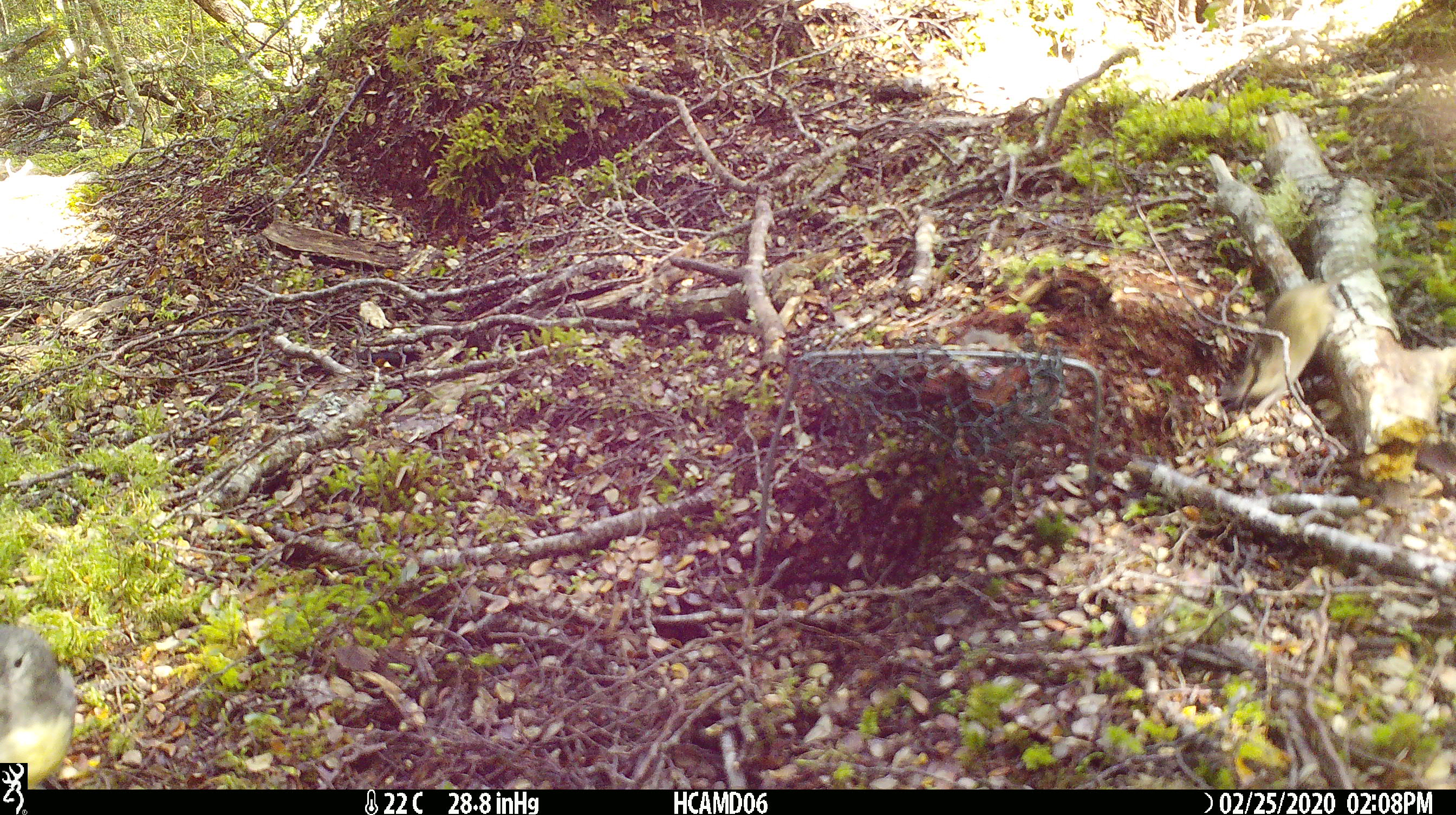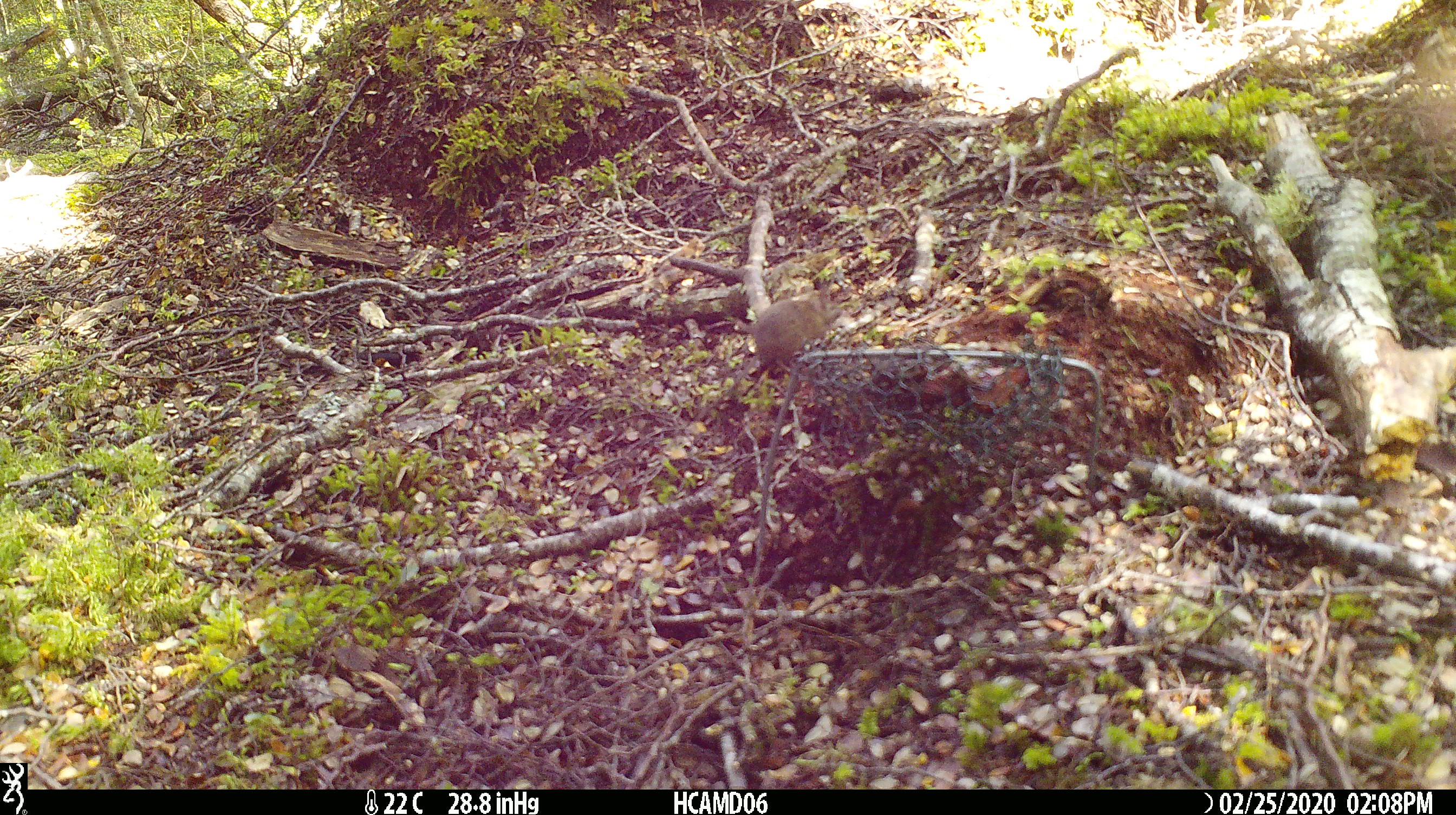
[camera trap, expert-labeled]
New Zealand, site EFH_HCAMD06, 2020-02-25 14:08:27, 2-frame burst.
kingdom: Animalia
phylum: Chordata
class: Mammalia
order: Rodentia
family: Muridae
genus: Mus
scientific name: Mus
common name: mouse